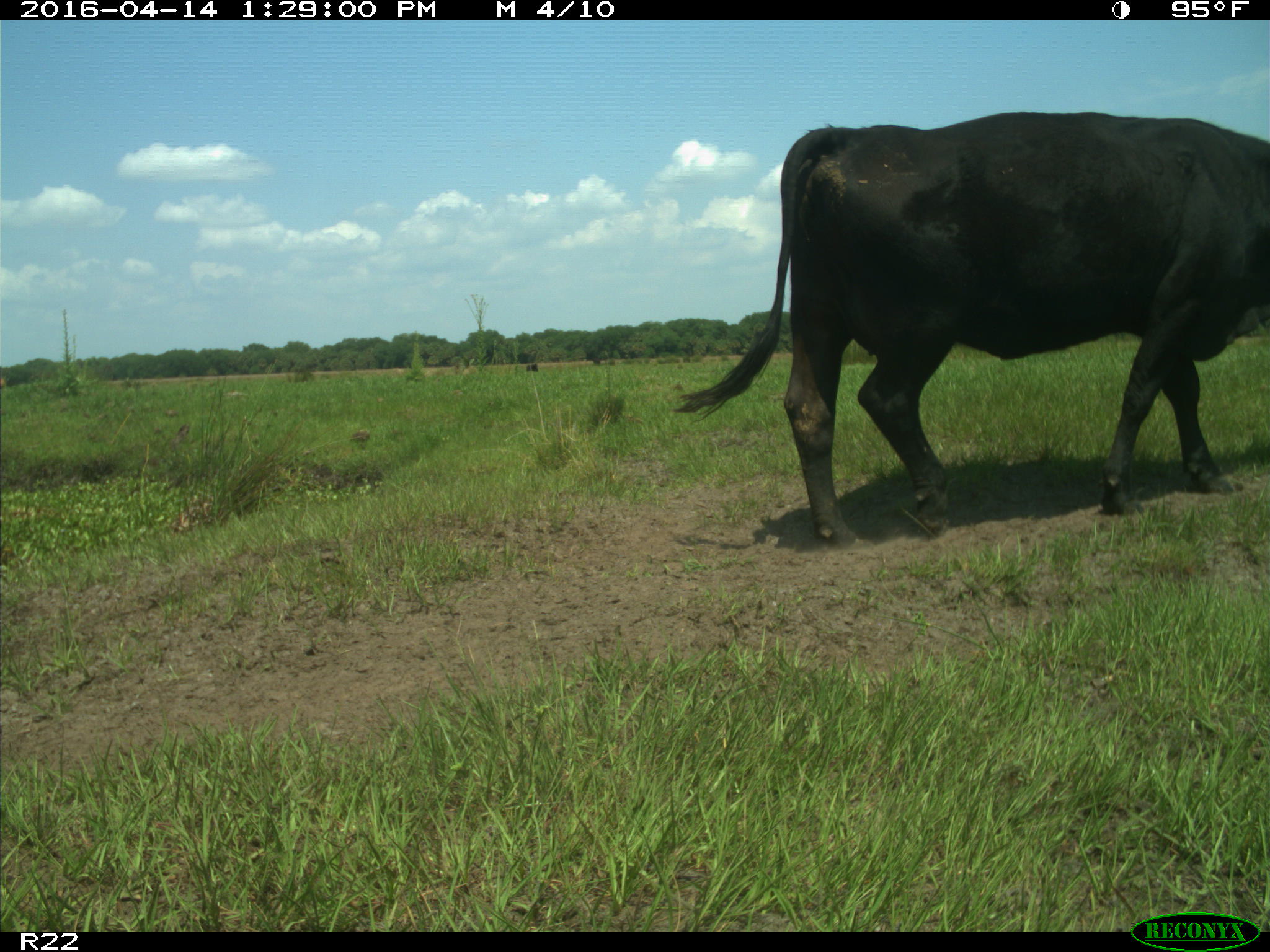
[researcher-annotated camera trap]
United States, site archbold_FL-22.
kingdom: Animalia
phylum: Chordata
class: Mammalia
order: Artiodactyla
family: Bovidae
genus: Bos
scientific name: Bos taurus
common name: domestic cow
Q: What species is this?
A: Bos taurus (domestic cow).